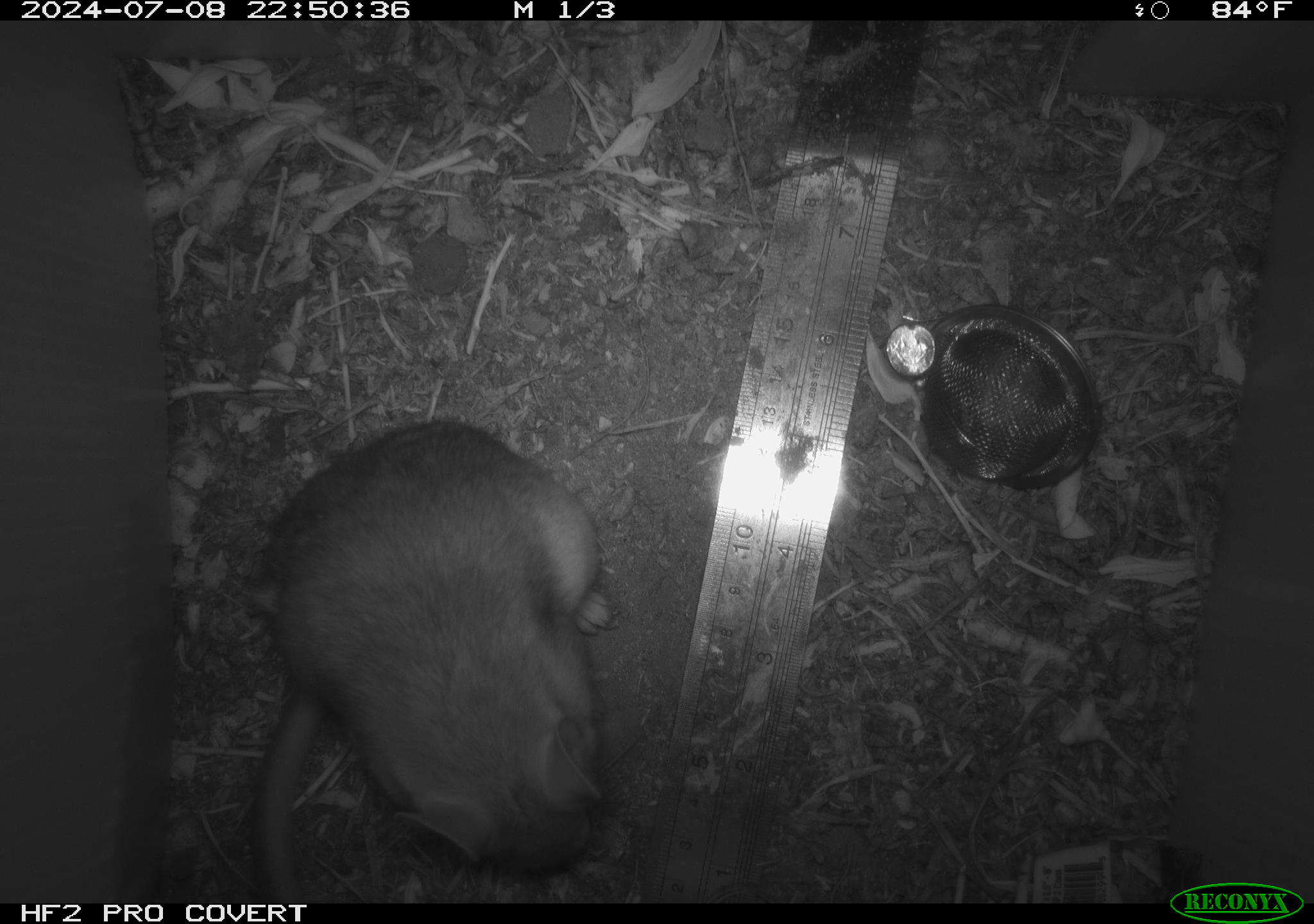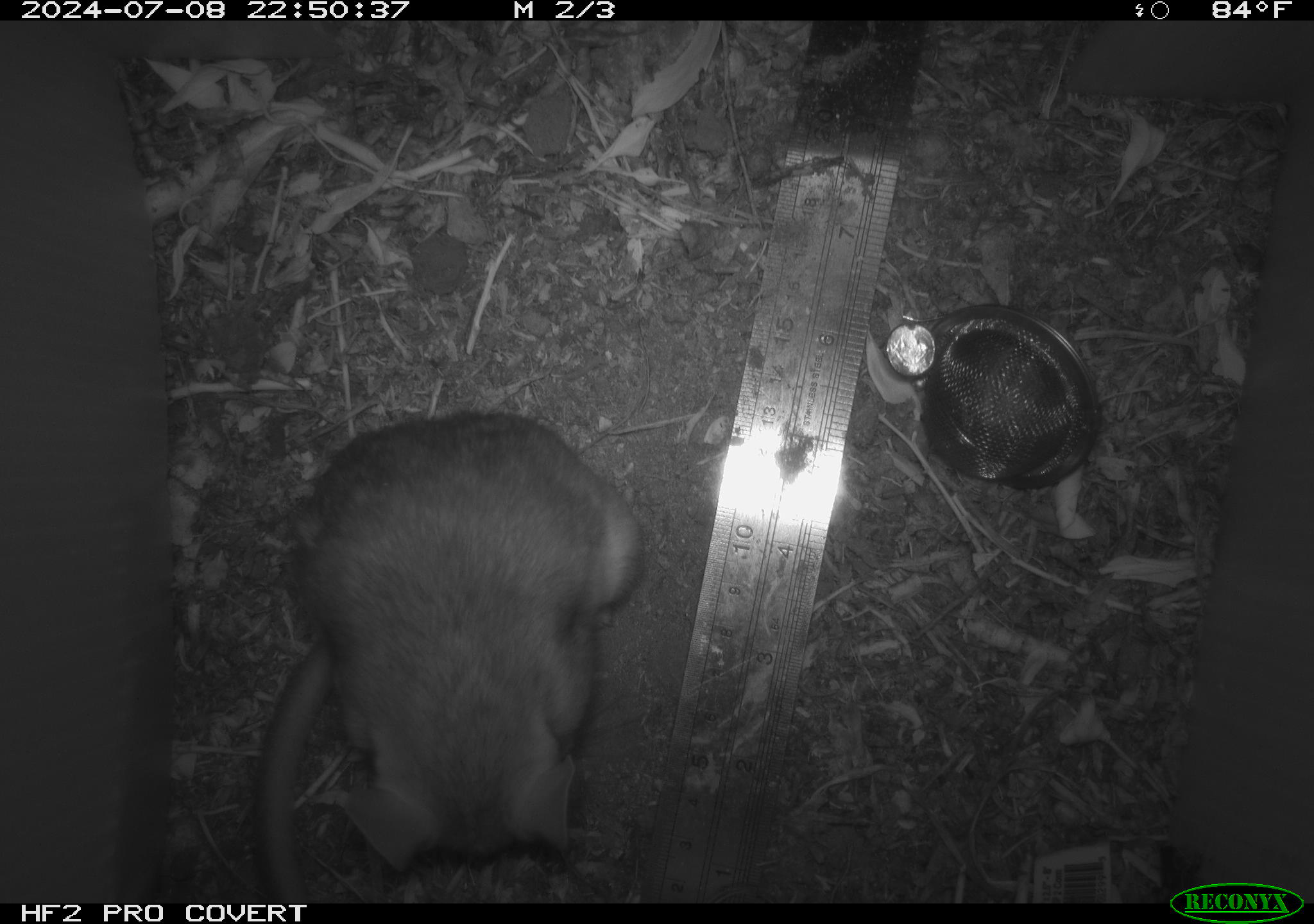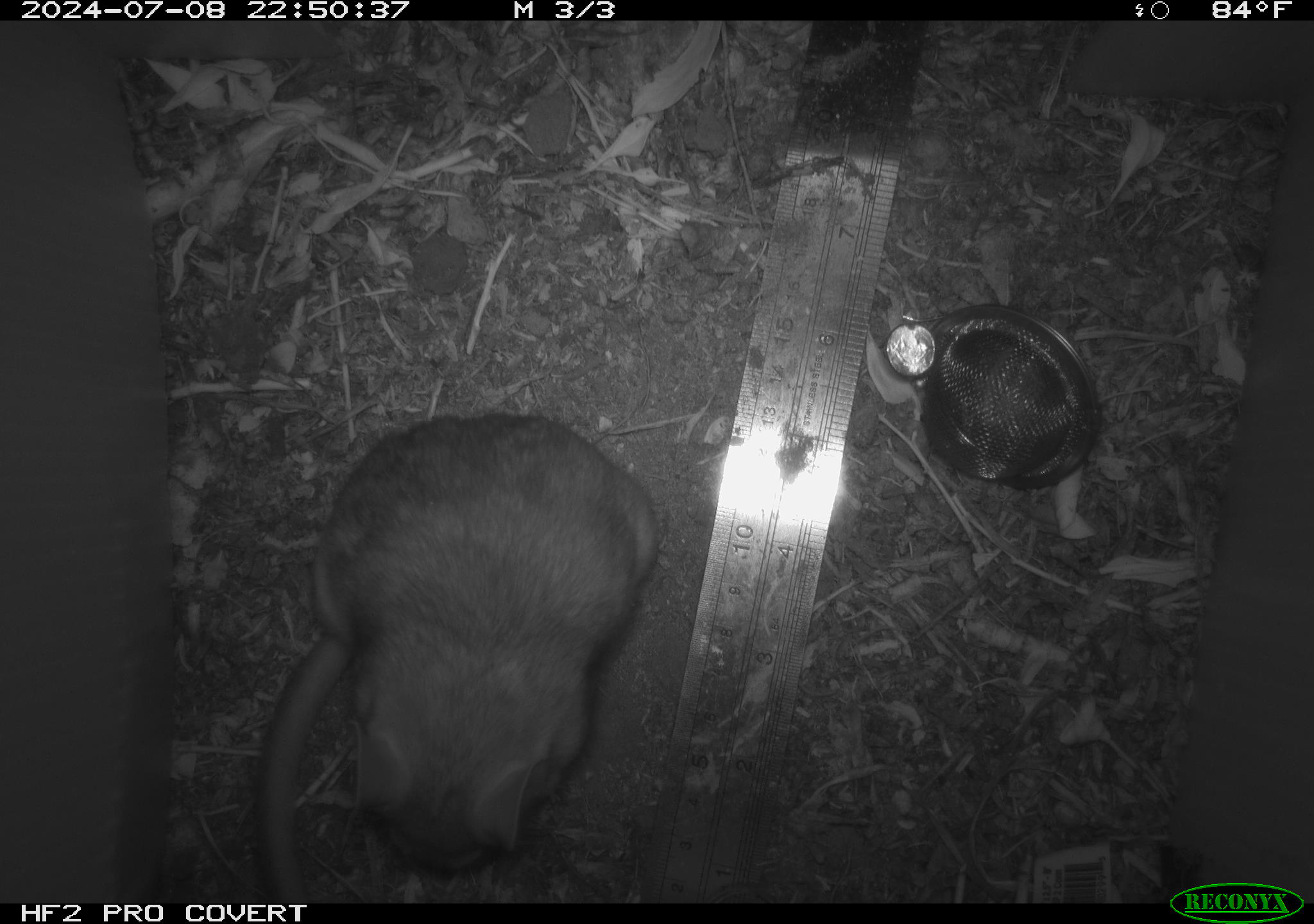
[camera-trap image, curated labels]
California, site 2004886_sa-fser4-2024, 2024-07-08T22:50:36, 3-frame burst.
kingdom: Animalia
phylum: Chordata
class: Mammalia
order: Rodentia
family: Sciuridae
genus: Neotamias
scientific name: Neotamias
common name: western chipmunks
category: neotamias species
Neotamias species (western chipmunks) (Neotamias).